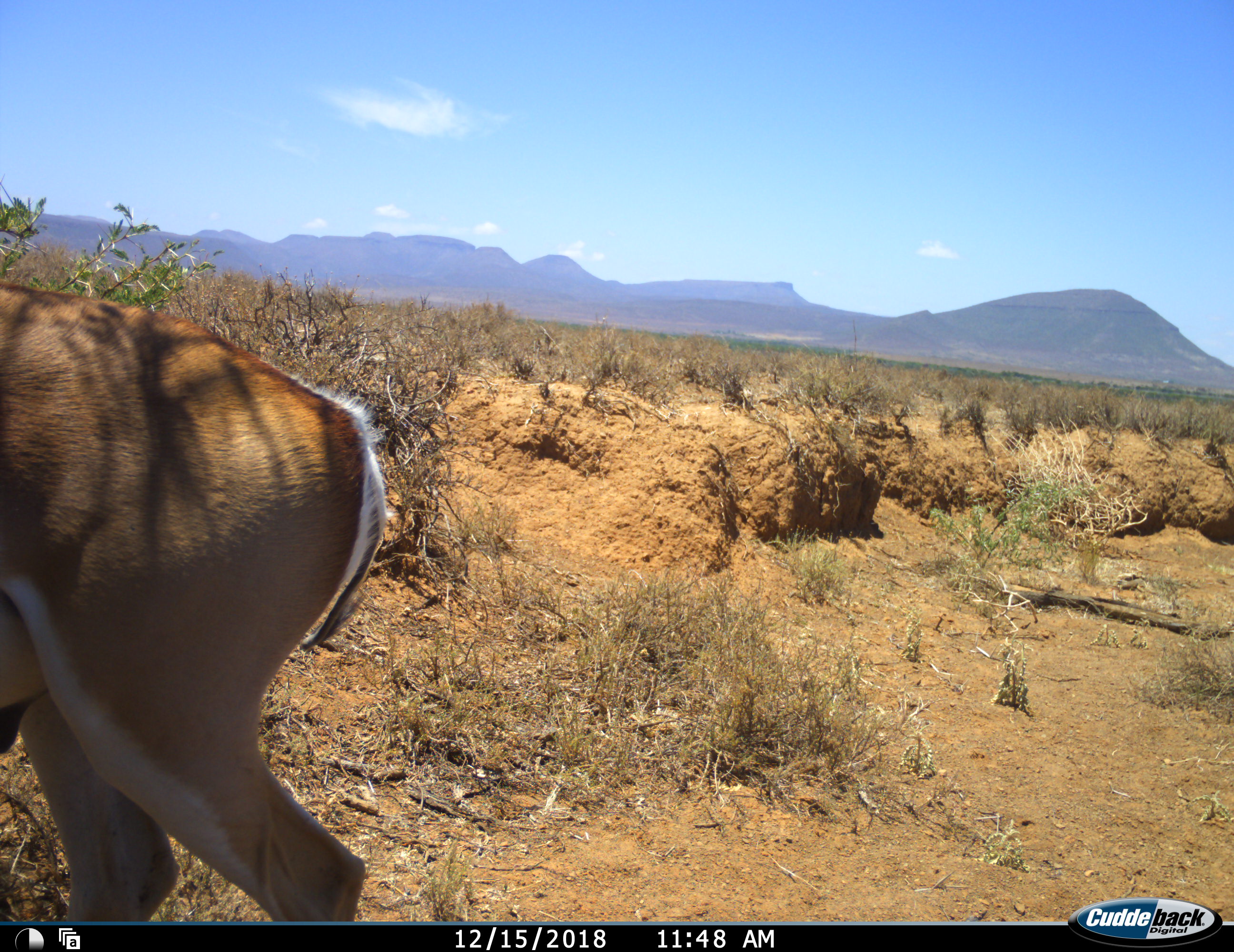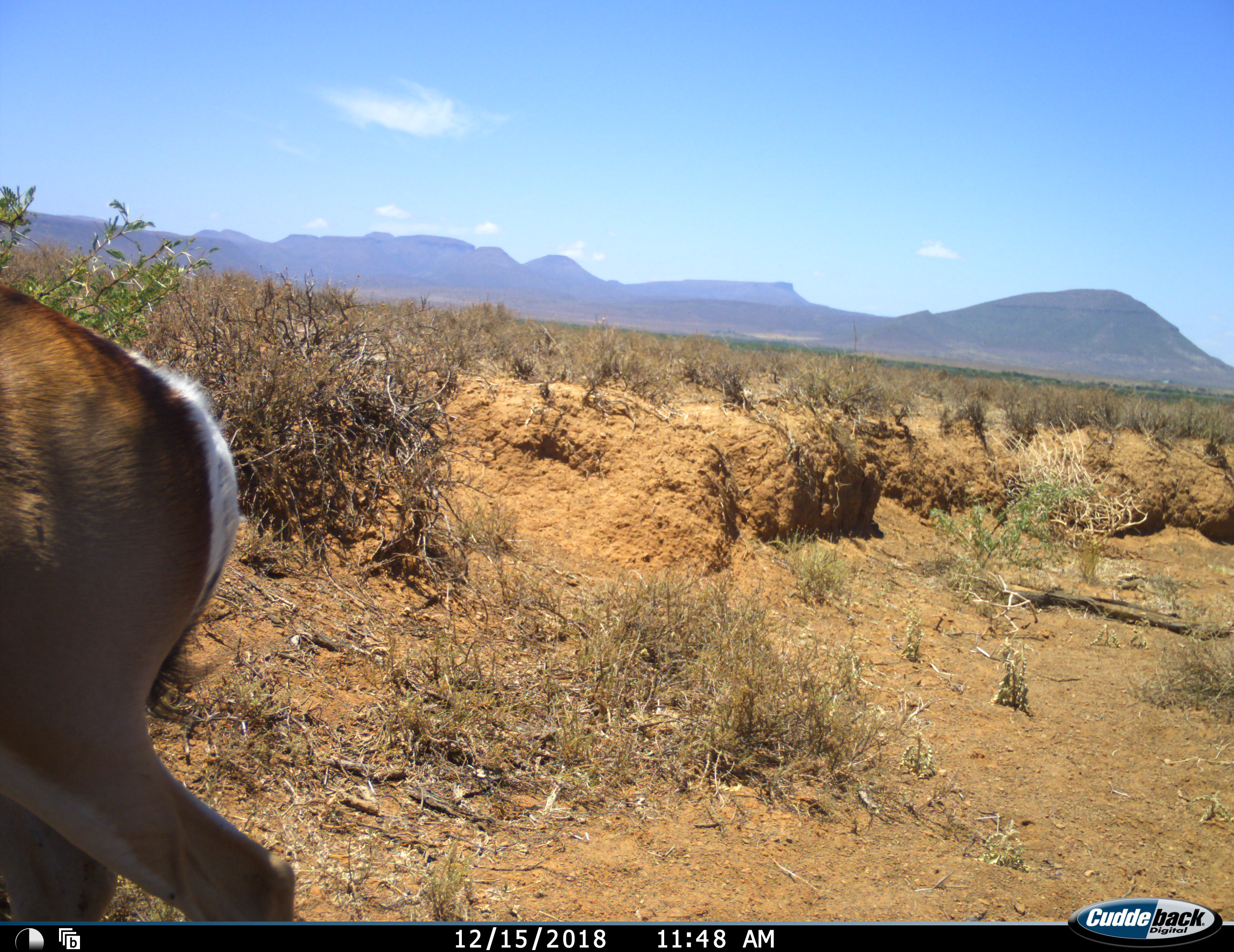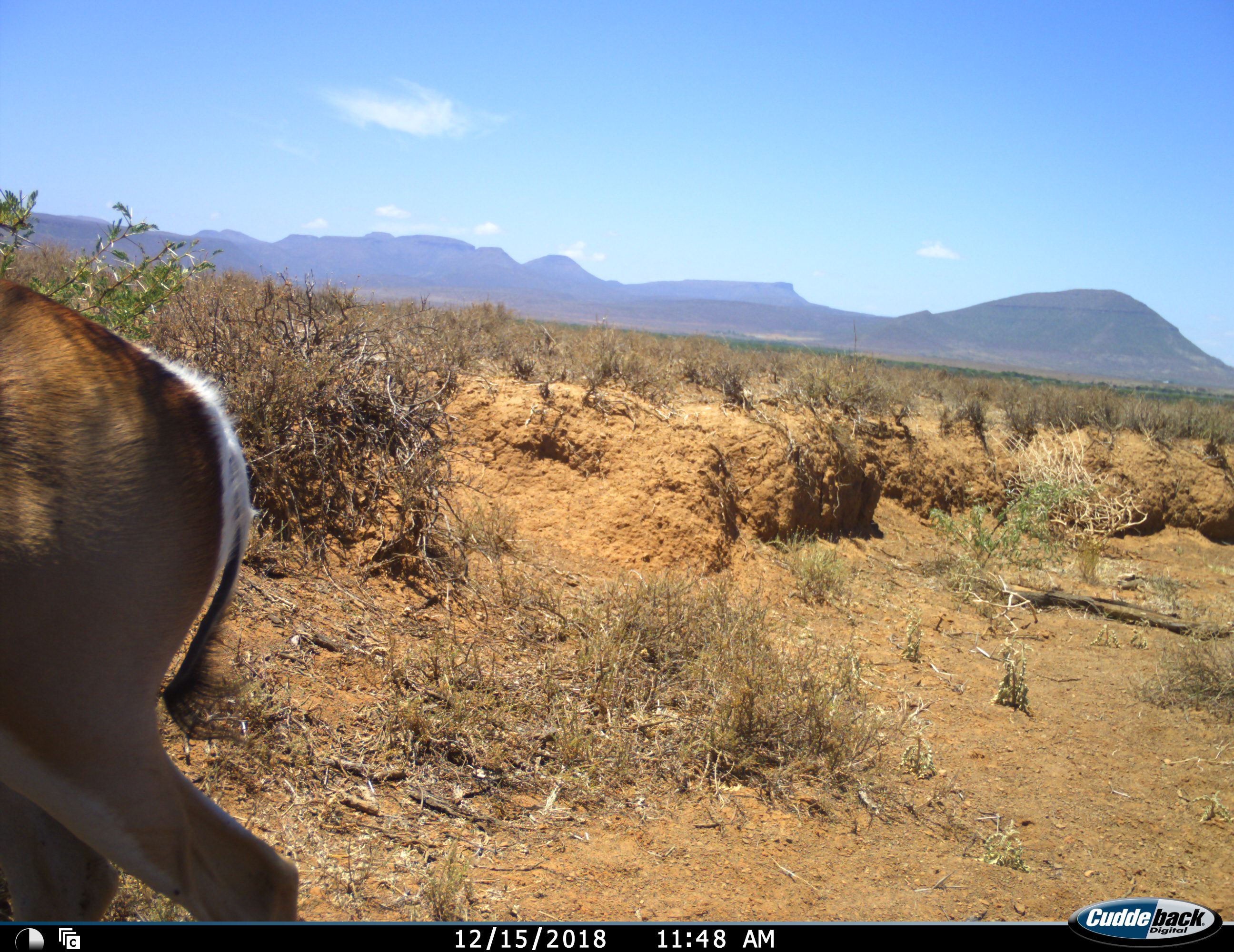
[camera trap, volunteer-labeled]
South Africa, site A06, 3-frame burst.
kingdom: Animalia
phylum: Chordata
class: Mammalia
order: Artiodactyla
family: Bovidae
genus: Antidorcas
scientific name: Antidorcas marsupialis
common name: springbok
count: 1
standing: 57%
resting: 0%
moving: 29%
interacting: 0%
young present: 0%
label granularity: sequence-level